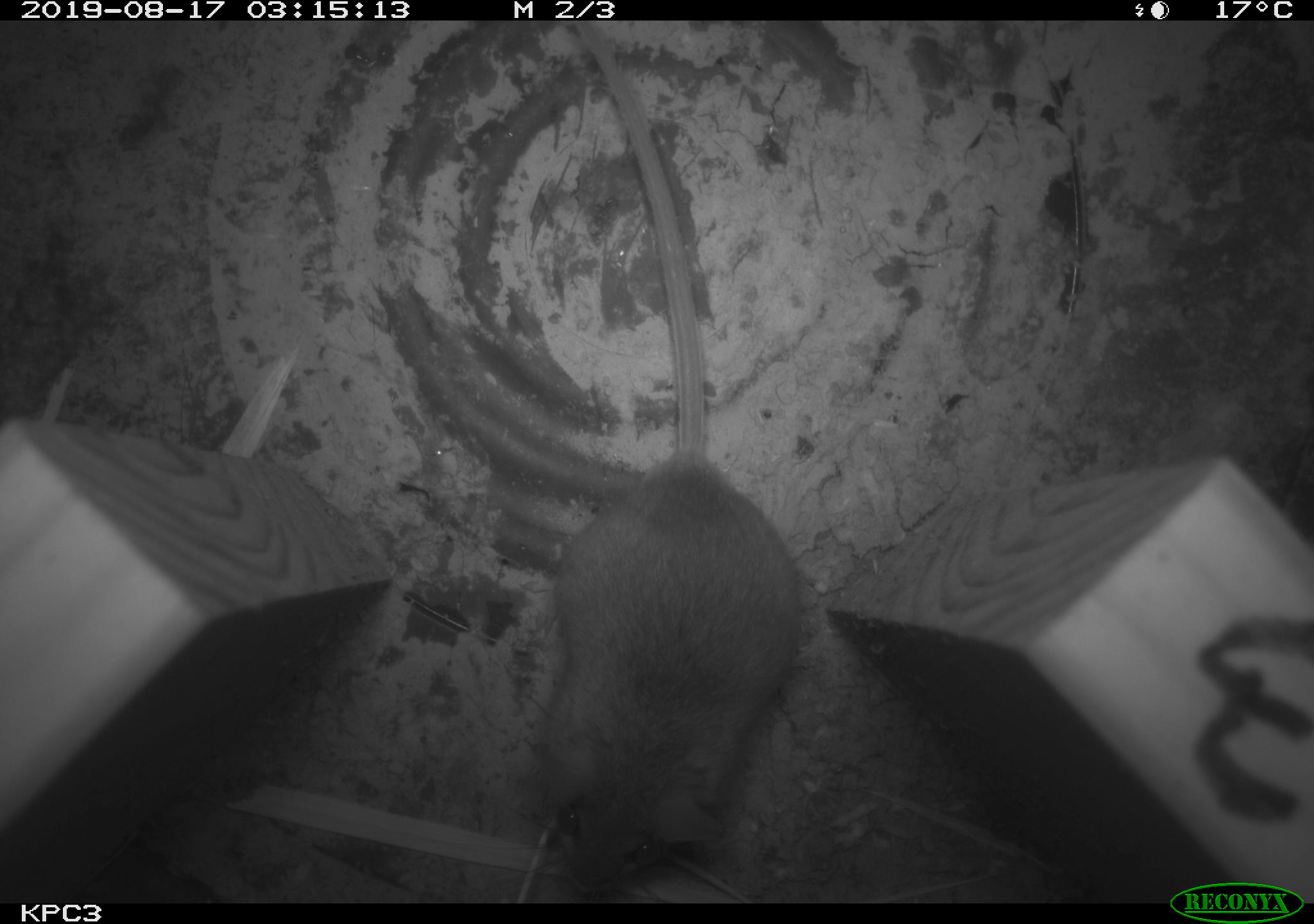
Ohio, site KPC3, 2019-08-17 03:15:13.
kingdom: Animalia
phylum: Chordata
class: Mammalia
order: Rodentia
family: Cricetidae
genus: Peromyscus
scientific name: Peromyscus leucopus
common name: white-footed mouse